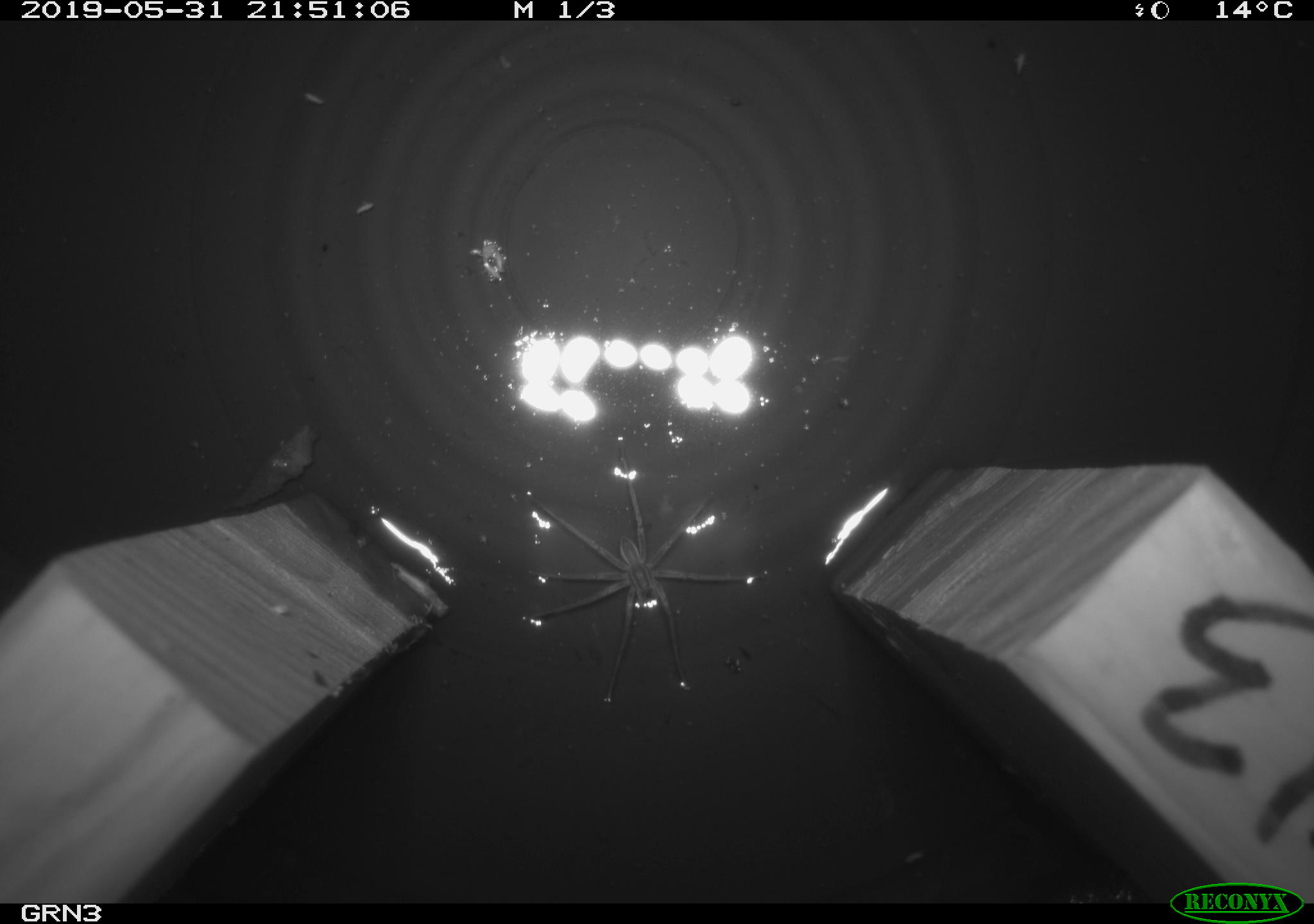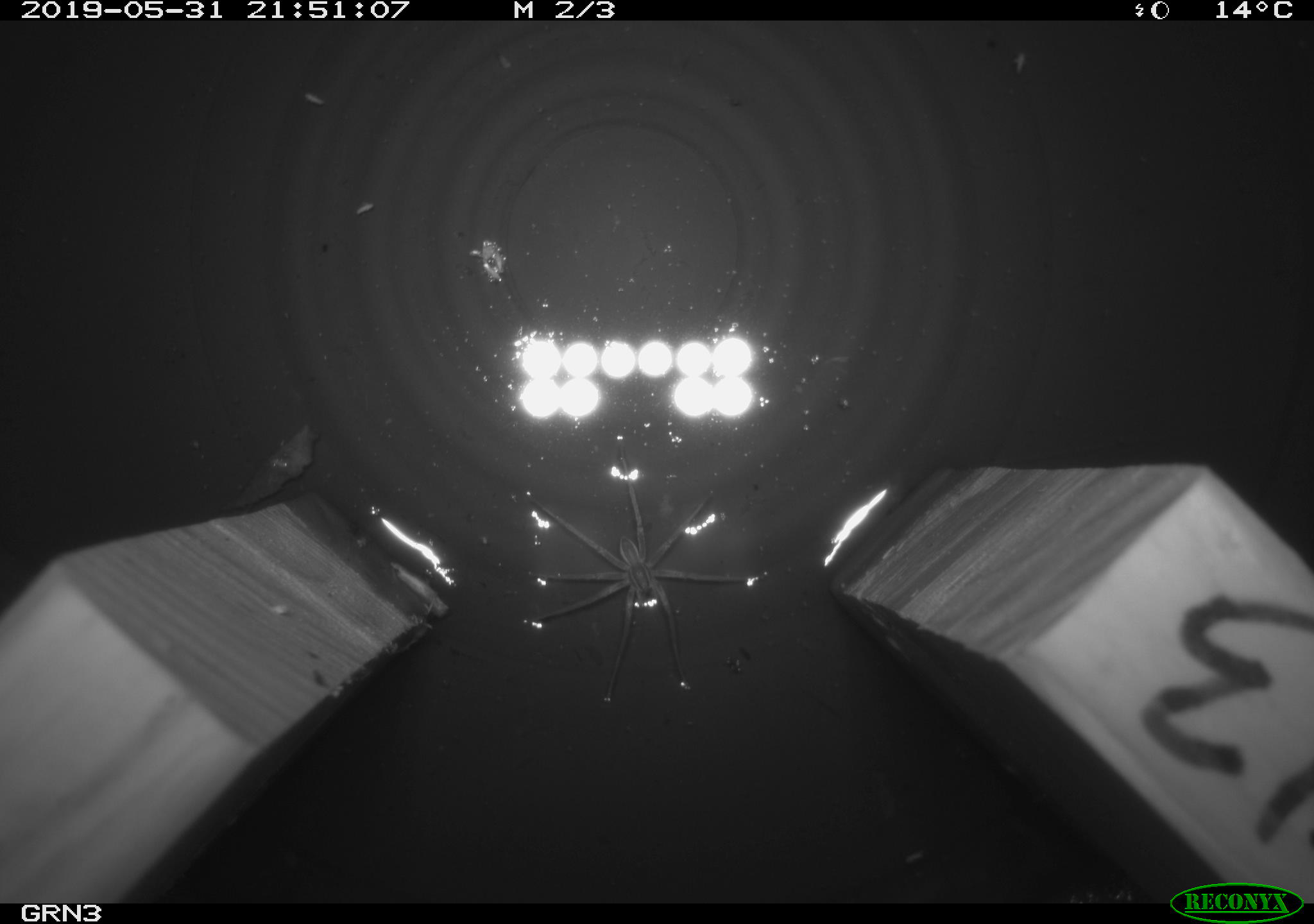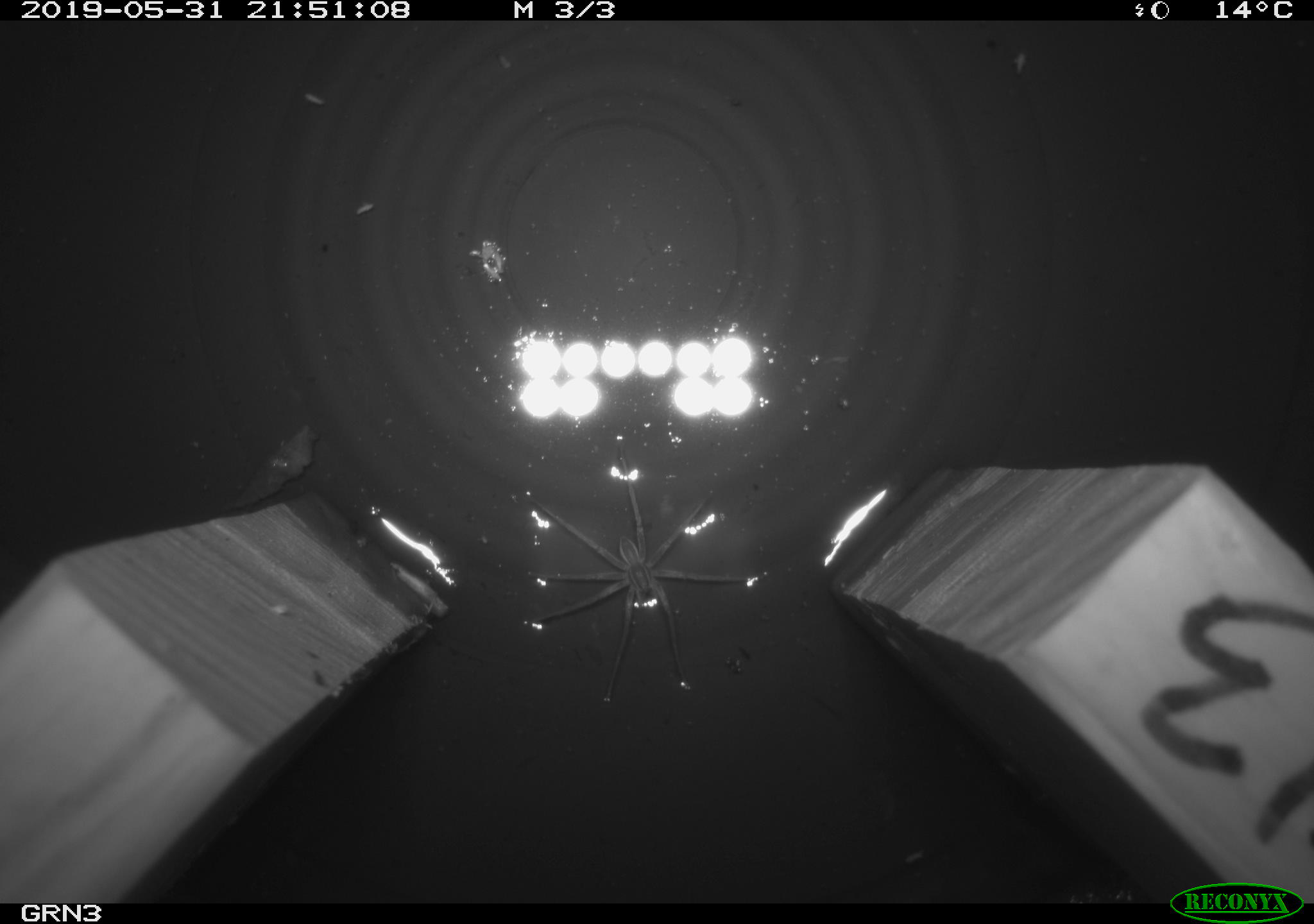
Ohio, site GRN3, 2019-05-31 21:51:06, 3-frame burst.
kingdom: Animalia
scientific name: Animalia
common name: animal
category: invertebrate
Invertebrate (animal) (Animalia).